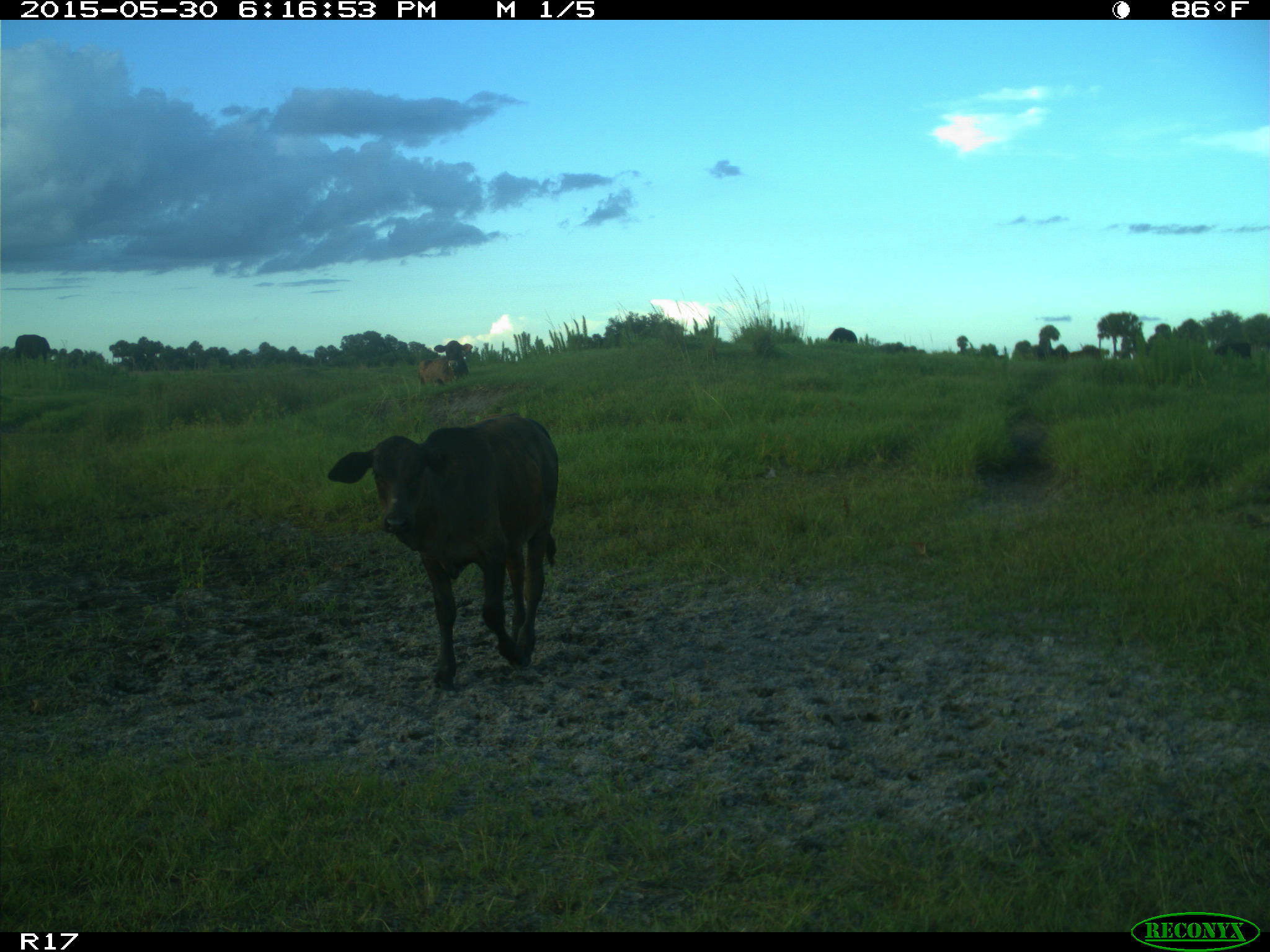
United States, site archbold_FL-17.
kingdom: Animalia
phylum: Chordata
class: Mammalia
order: Artiodactyla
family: Bovidae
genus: Bos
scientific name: Bos taurus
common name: domestic cow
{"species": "Bos taurus (domestic cow)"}